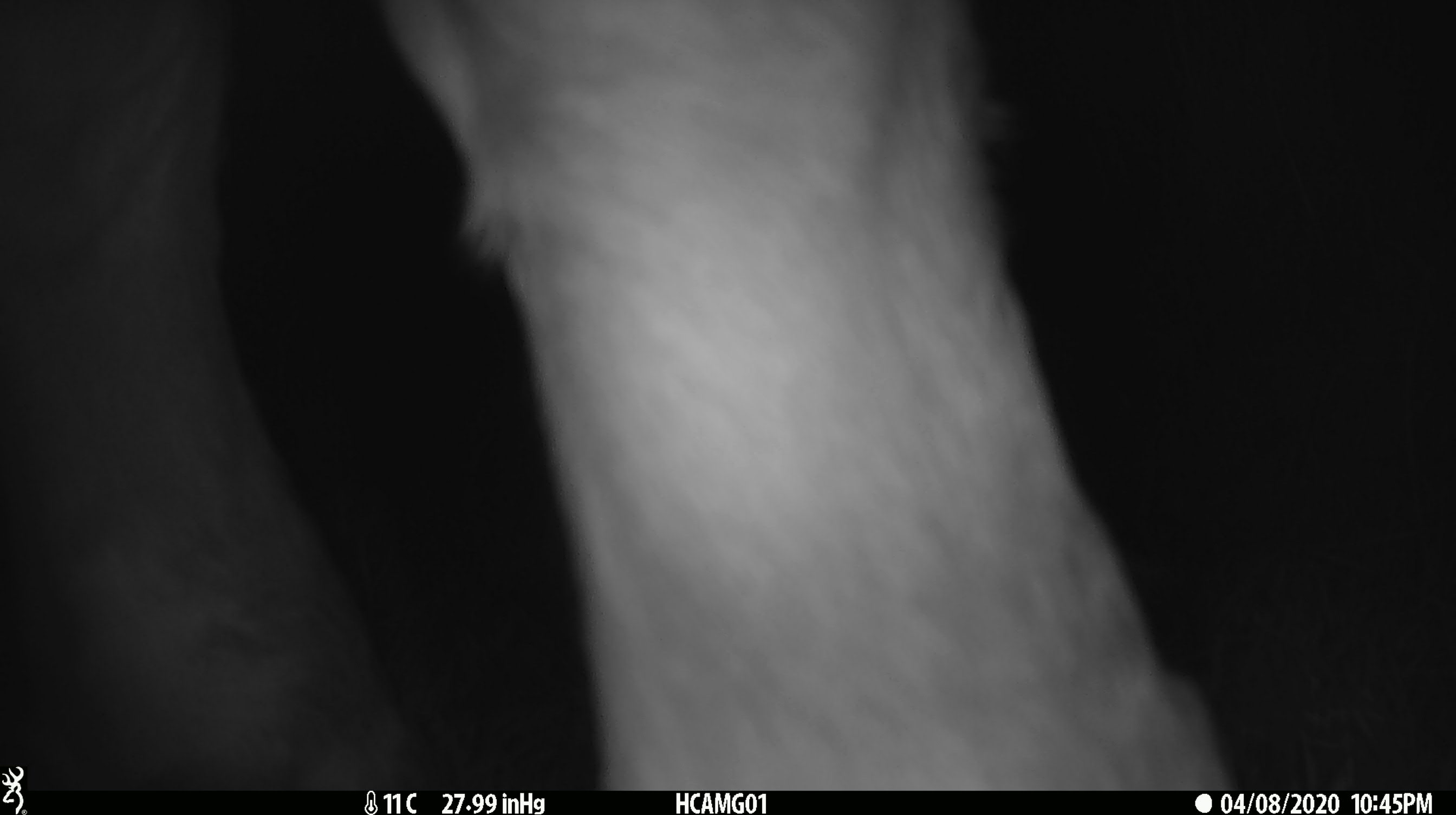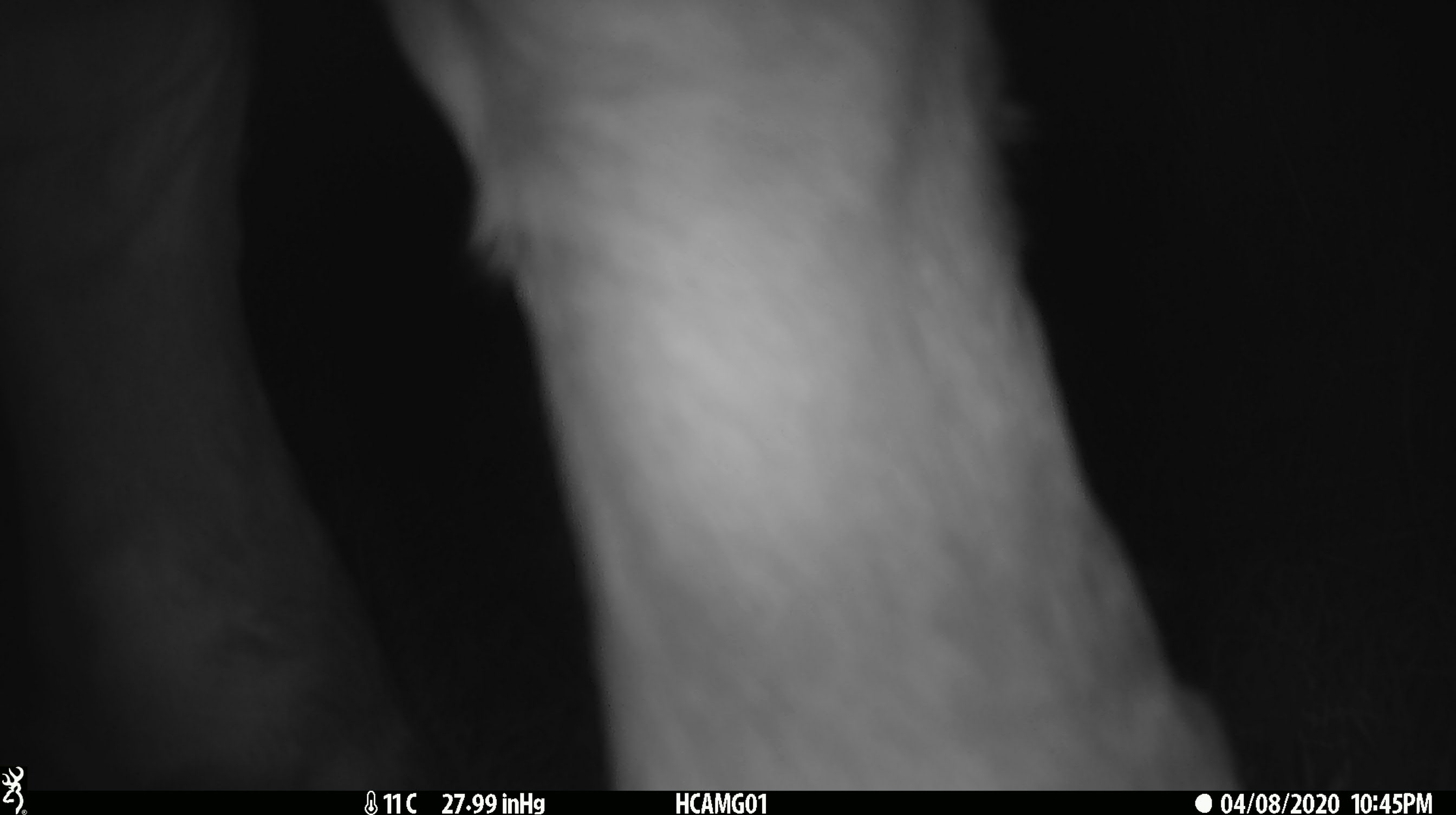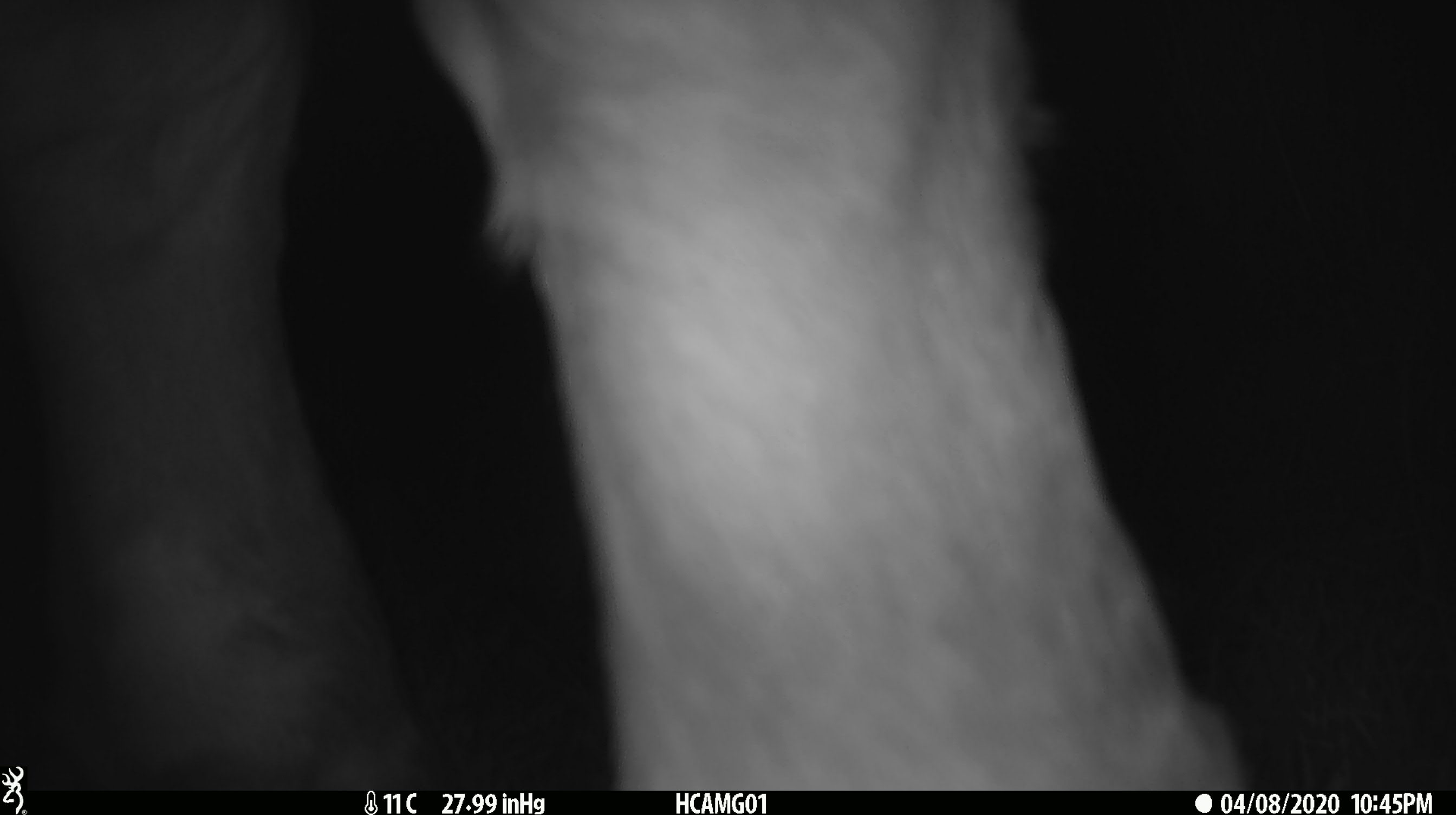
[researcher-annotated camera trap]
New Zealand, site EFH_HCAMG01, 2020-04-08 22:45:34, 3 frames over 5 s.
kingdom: Animalia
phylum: Chordata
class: Mammalia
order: Artiodactyla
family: Bovidae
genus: Bos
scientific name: Bos taurus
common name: domestic cow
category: cow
Cow (domestic cow) (Bos taurus).